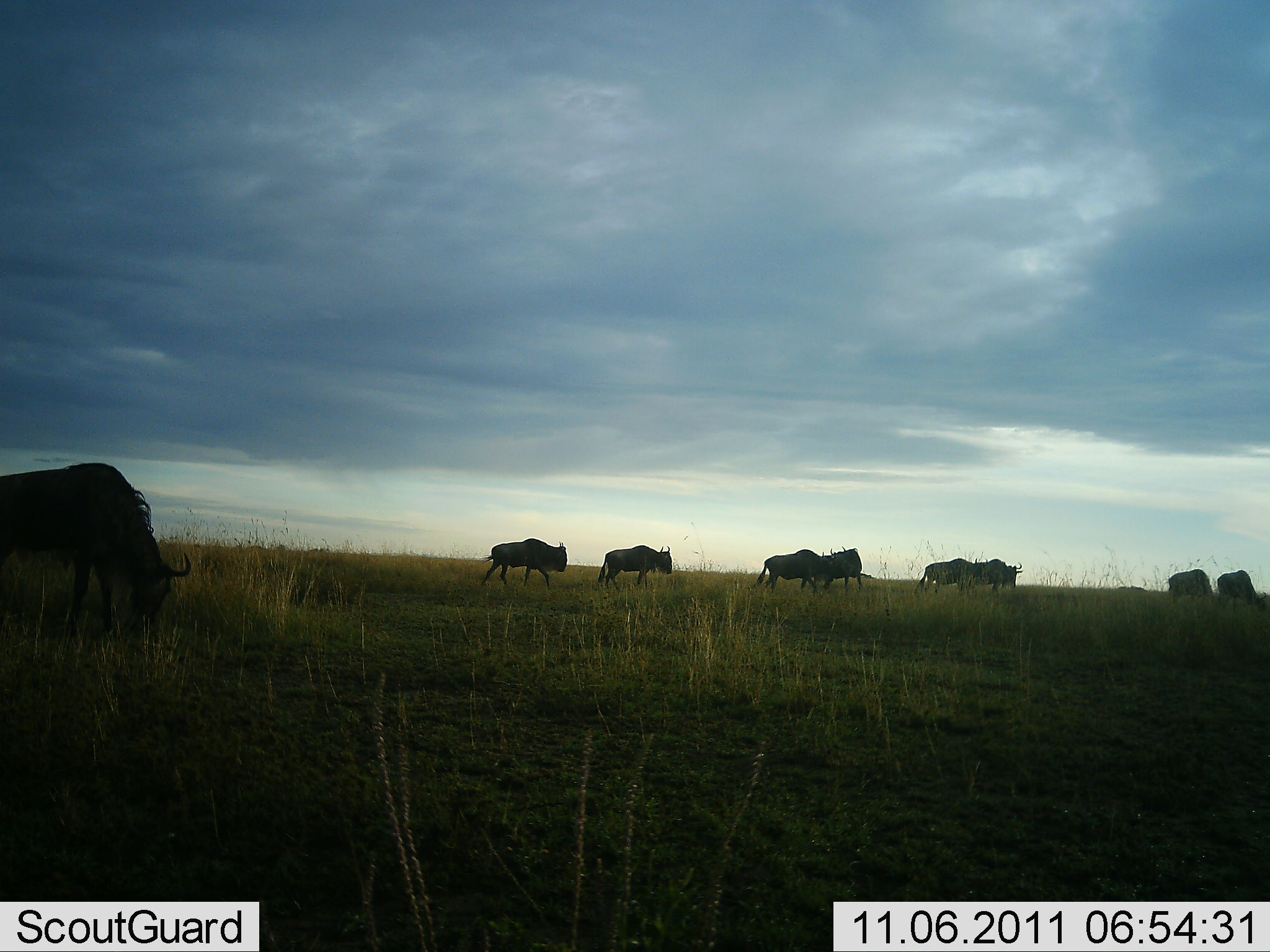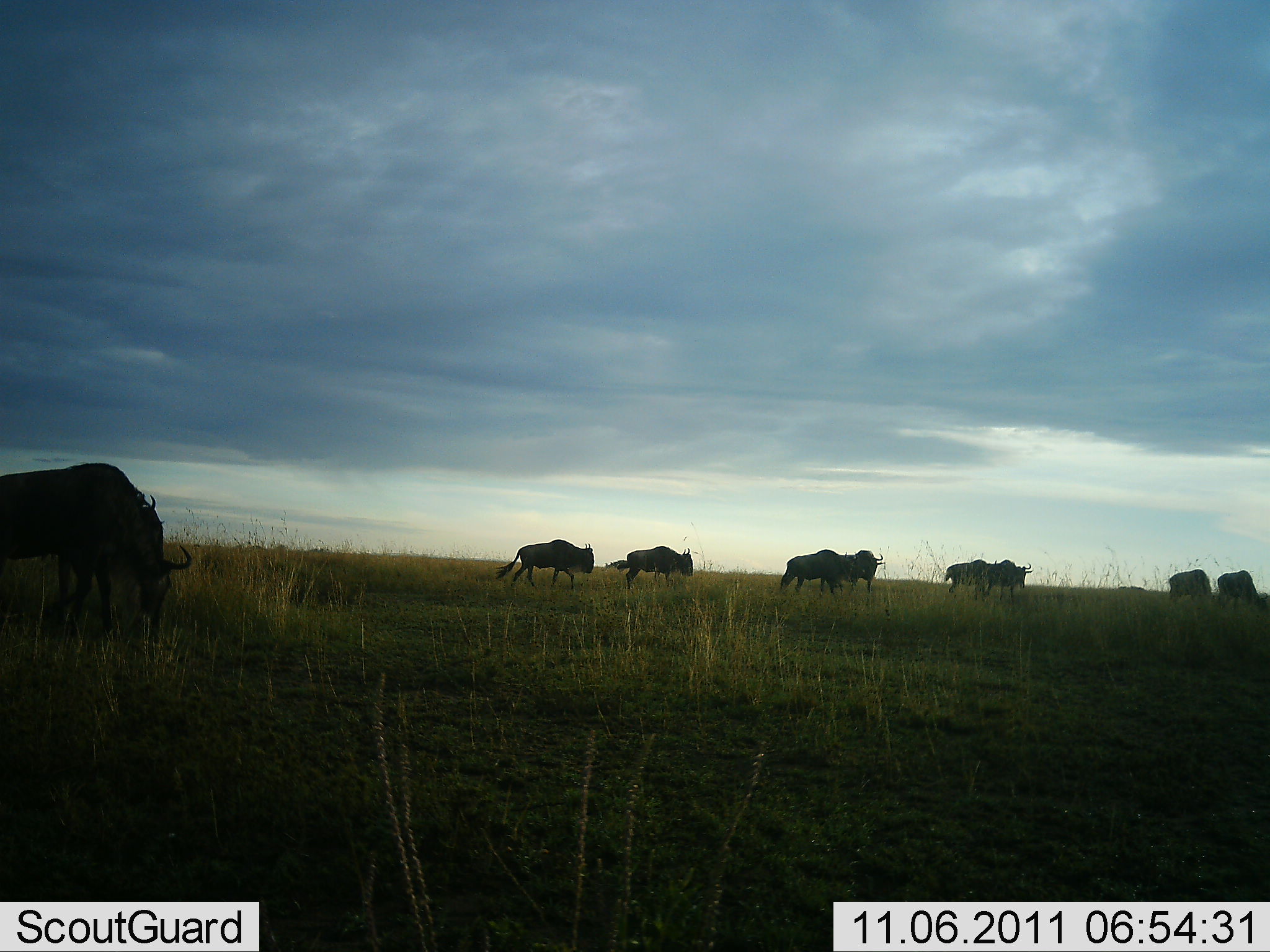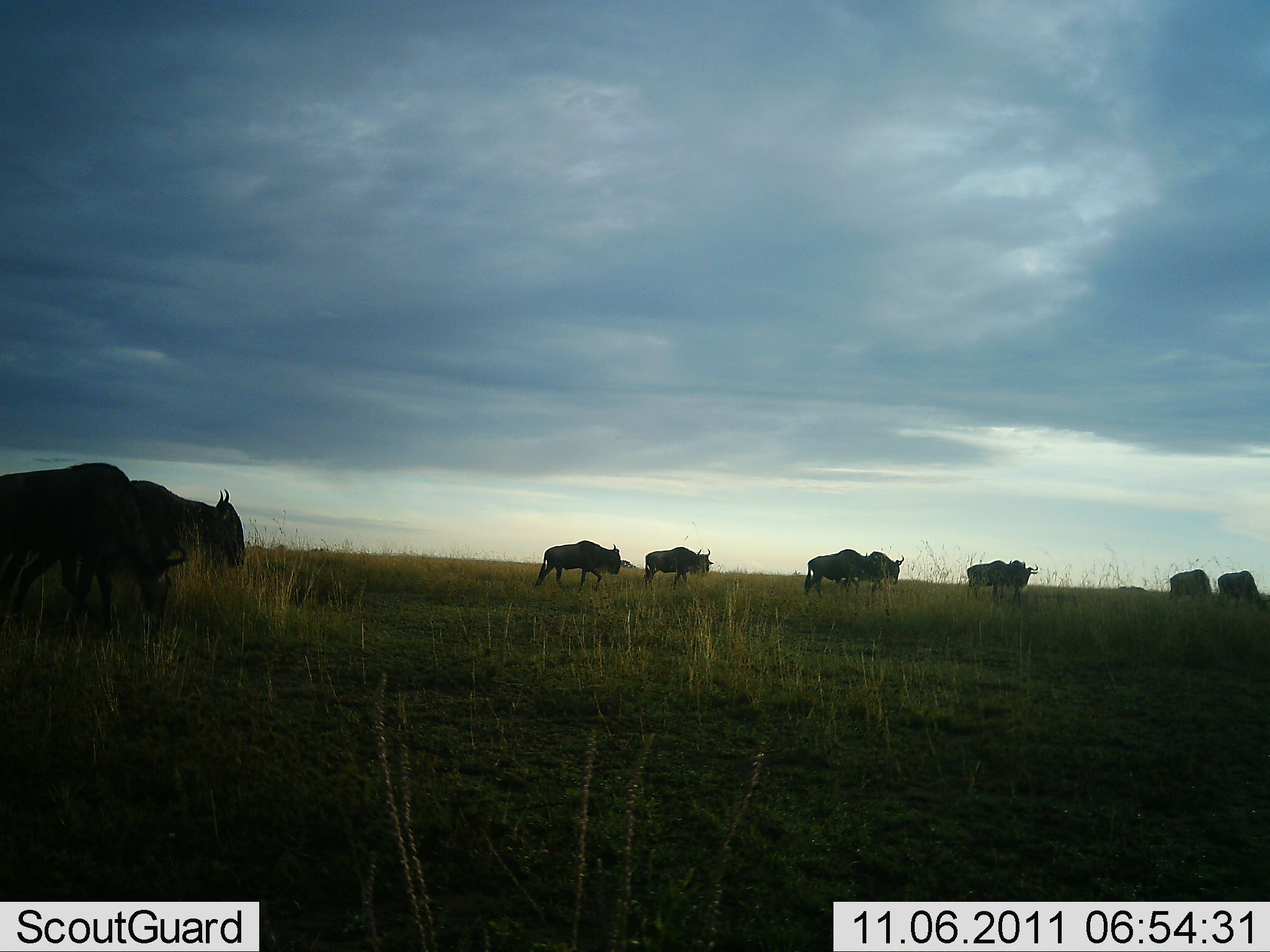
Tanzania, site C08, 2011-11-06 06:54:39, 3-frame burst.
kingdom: Animalia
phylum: Chordata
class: Mammalia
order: Artiodactyla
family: Bovidae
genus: Connochaetes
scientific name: Connochaetes taurinus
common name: blue wildebeest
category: wildebeest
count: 10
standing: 18%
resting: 0%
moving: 82%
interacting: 0%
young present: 0%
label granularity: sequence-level